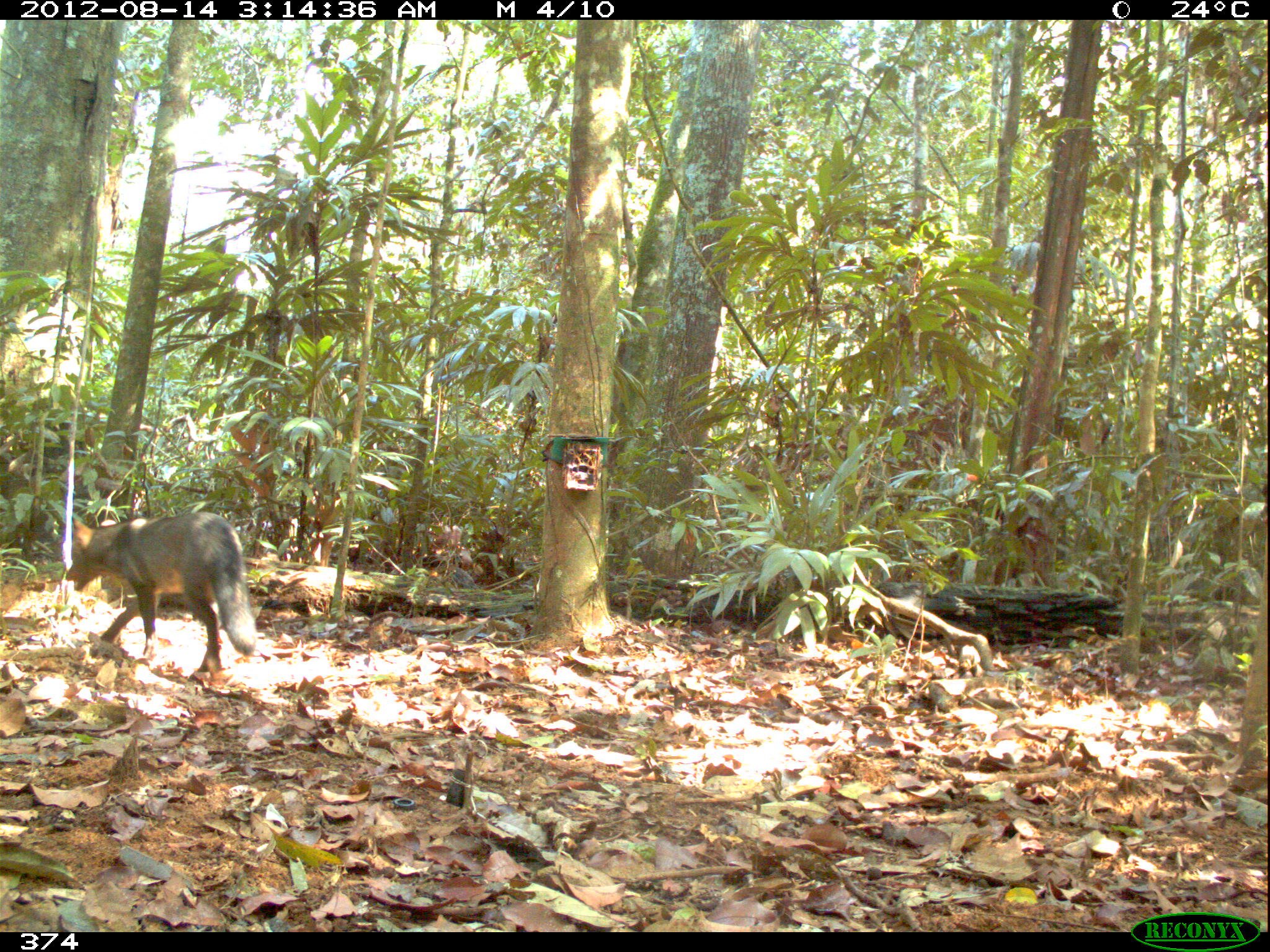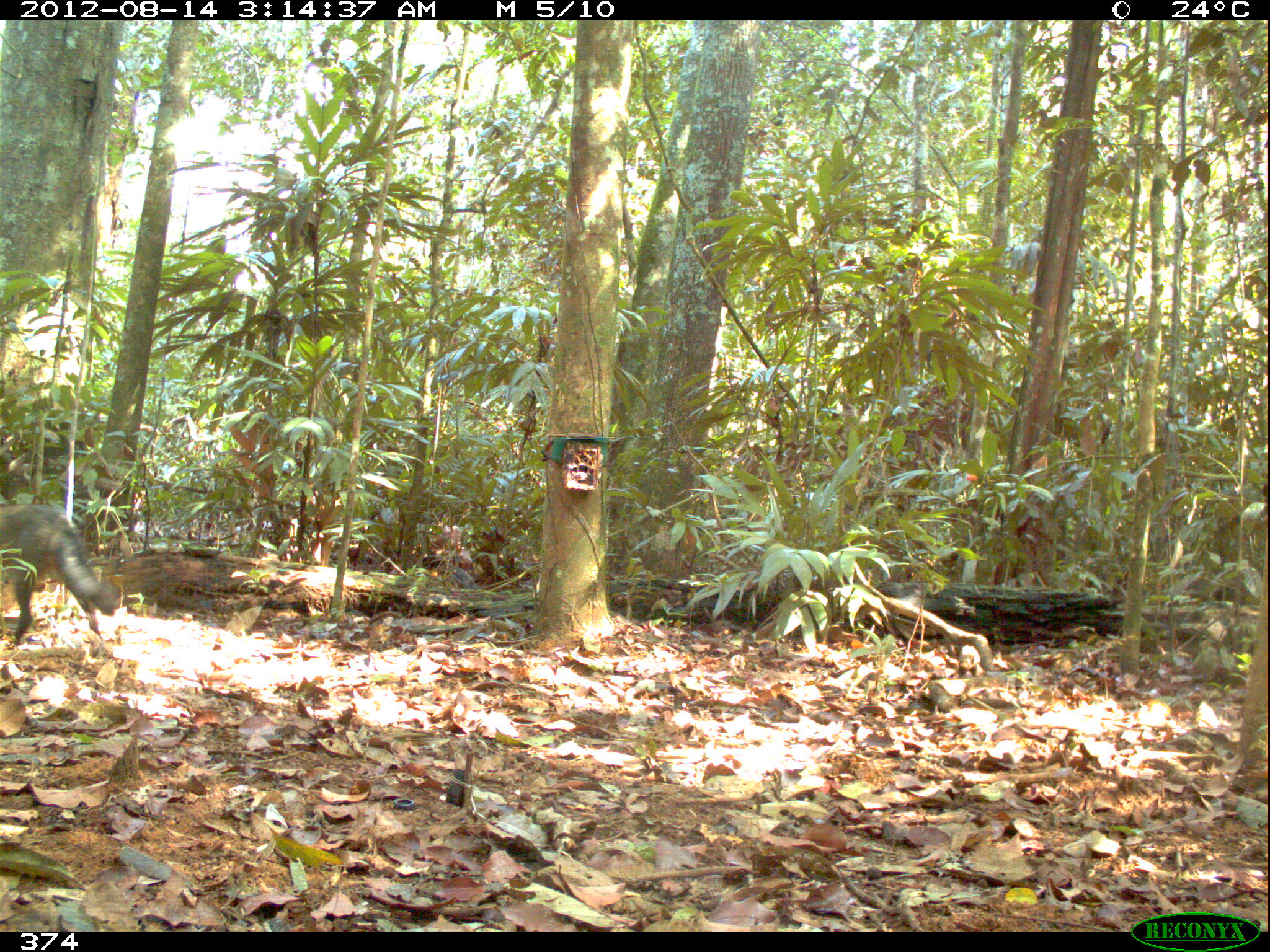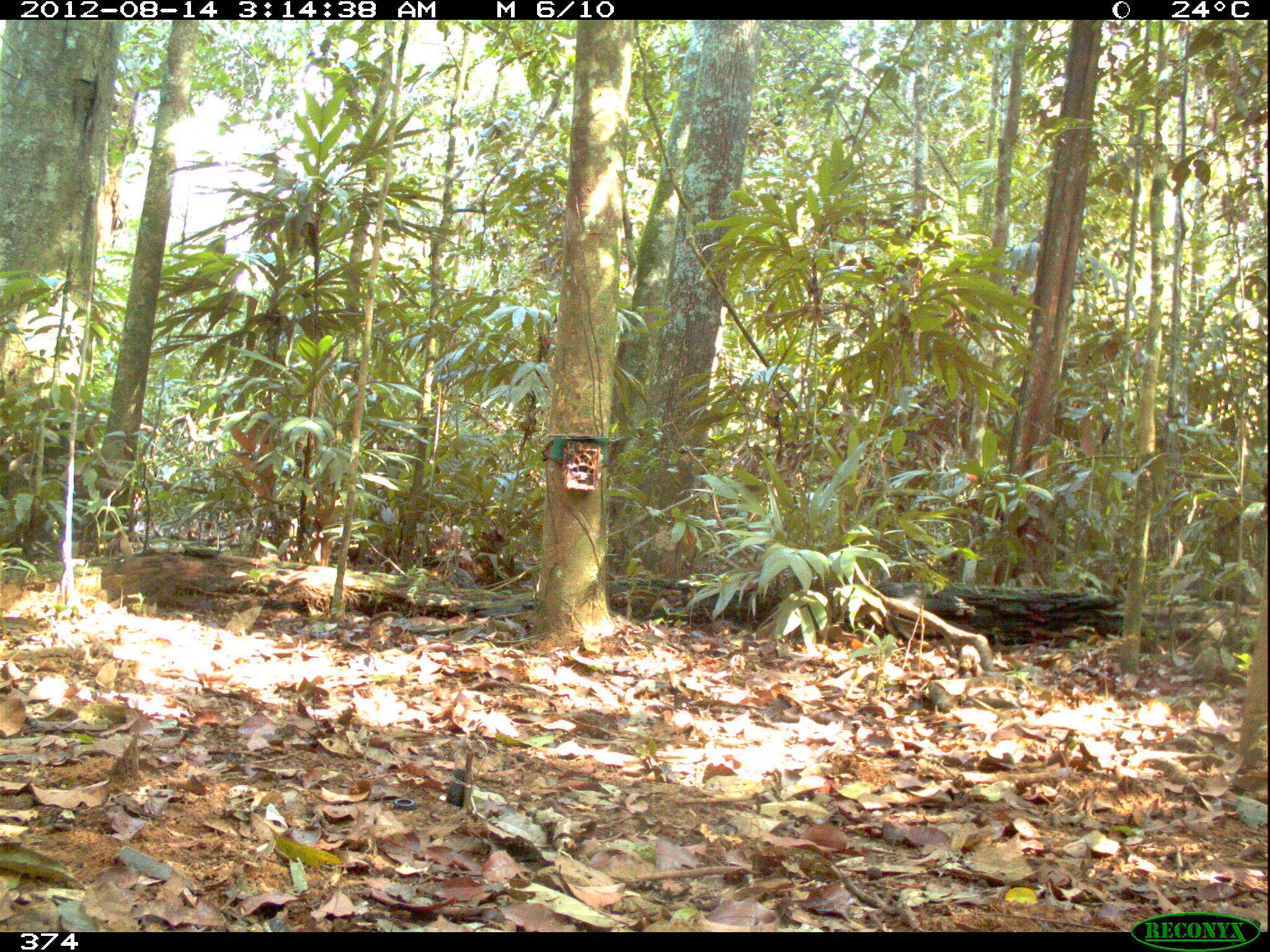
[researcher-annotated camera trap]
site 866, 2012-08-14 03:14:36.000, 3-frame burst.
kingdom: Animalia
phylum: Chordata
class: Mammalia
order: Carnivora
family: Canidae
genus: Atelocynus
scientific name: Atelocynus microtis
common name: short-eared dog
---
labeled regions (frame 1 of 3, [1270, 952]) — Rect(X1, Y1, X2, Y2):
atelocynus microtis: Rect(64, 510, 256, 680)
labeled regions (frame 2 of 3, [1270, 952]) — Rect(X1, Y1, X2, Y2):
atelocynus microtis: Rect(0, 502, 119, 649)